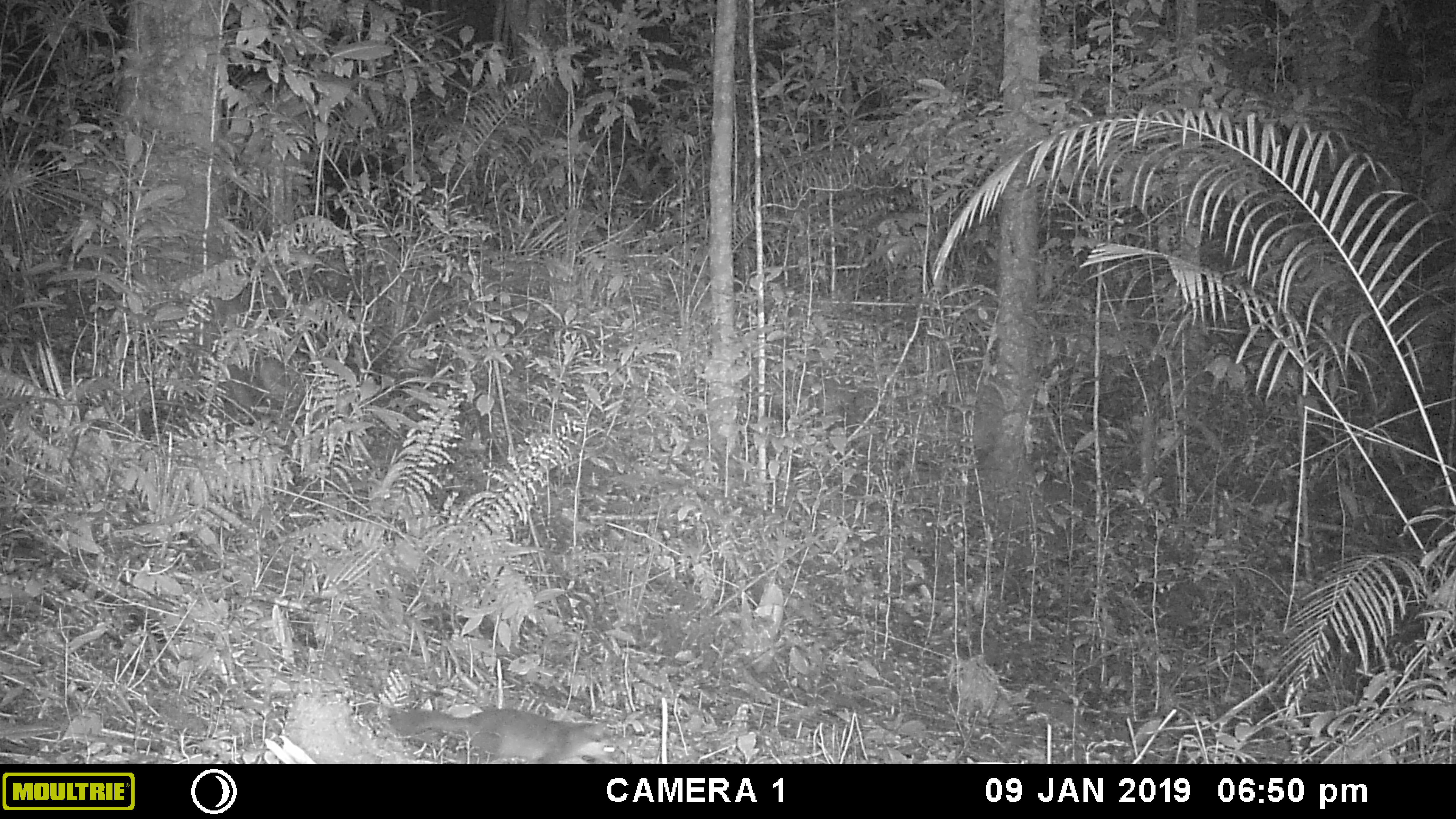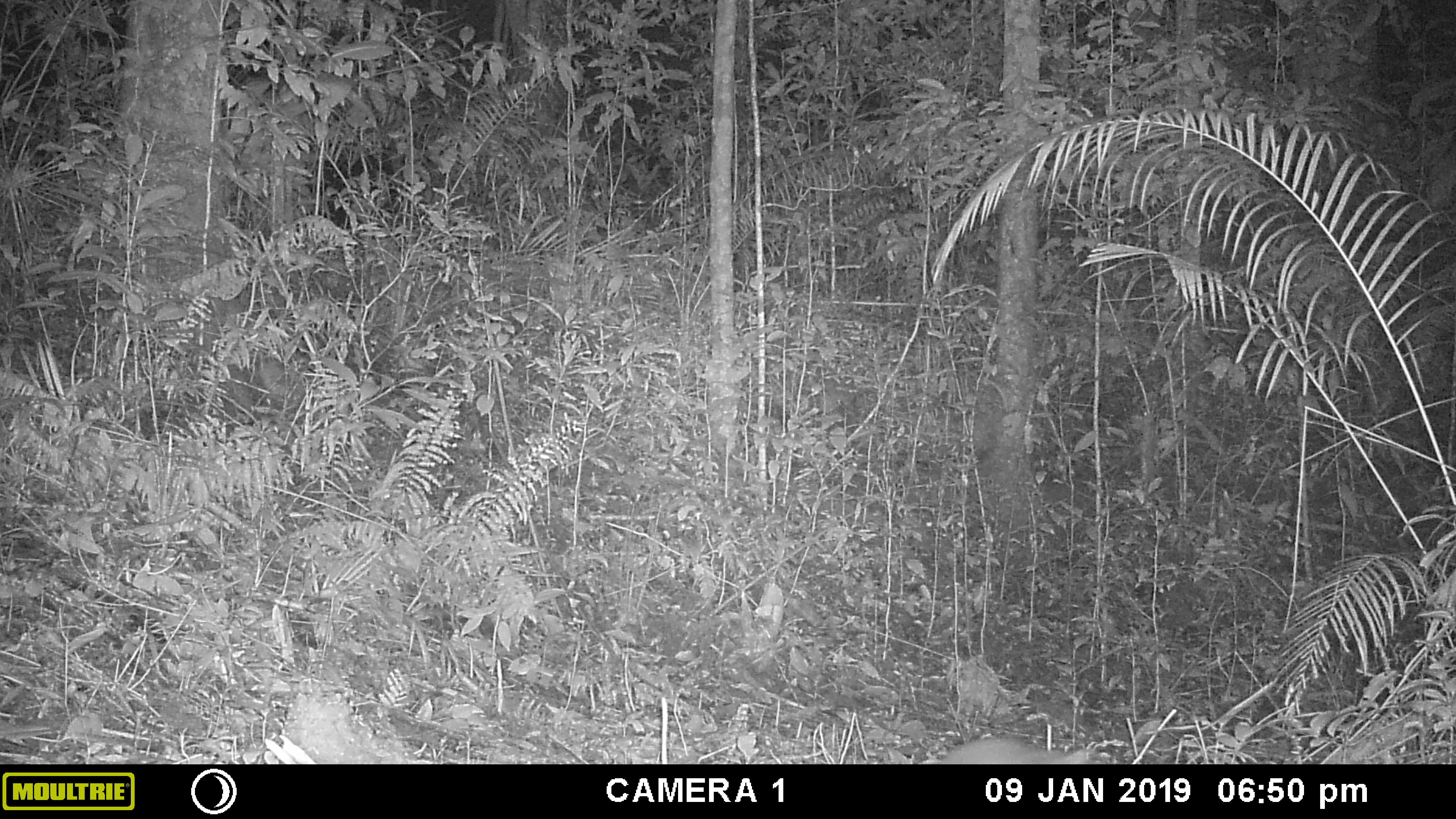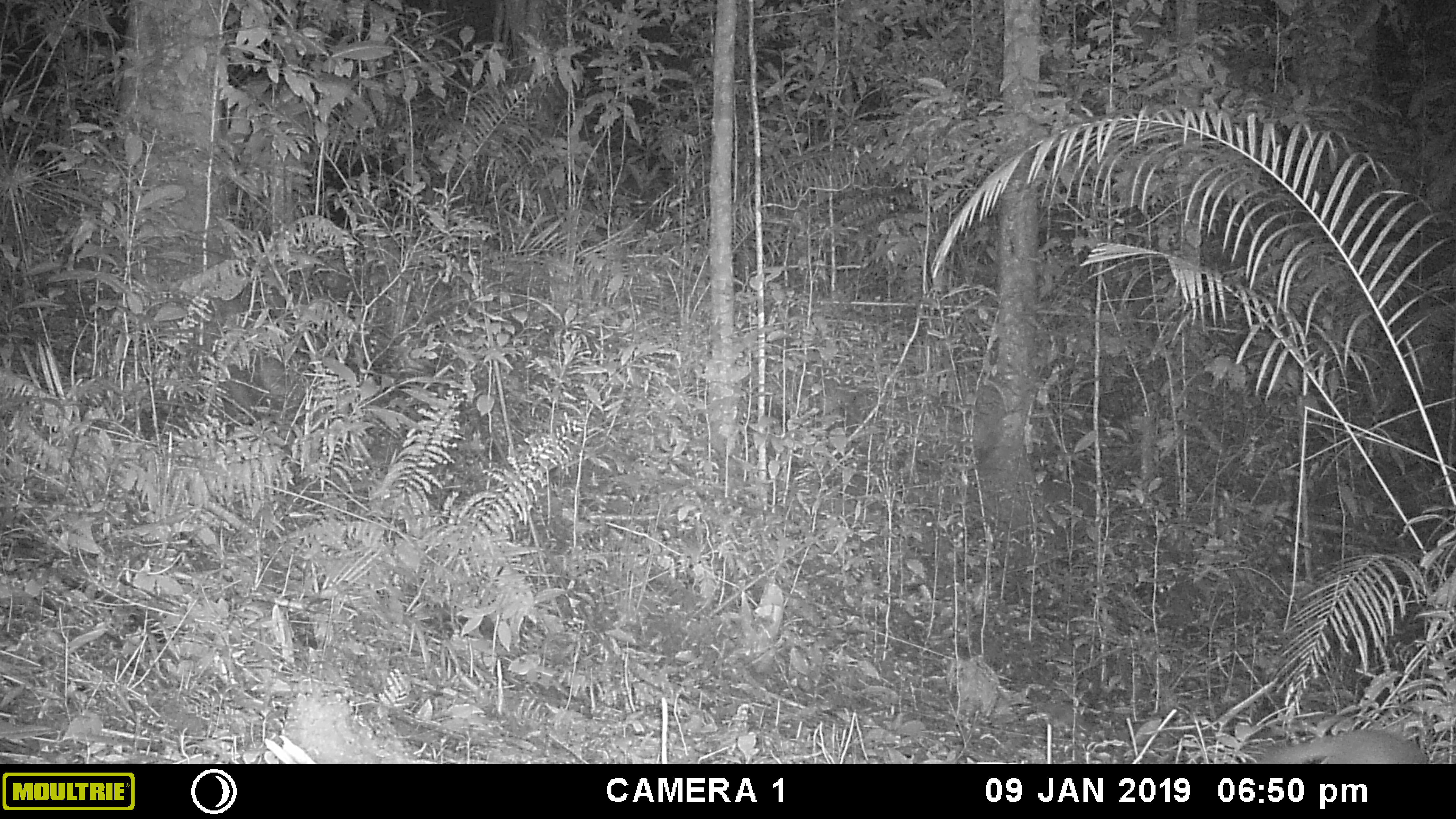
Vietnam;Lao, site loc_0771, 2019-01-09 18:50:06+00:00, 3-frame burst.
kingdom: Animalia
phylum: Chordata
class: Mammalia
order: Carnivora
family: Mustelidae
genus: Melogale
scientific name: Melogale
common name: ferret badger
Ferret badger (Melogale). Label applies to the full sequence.